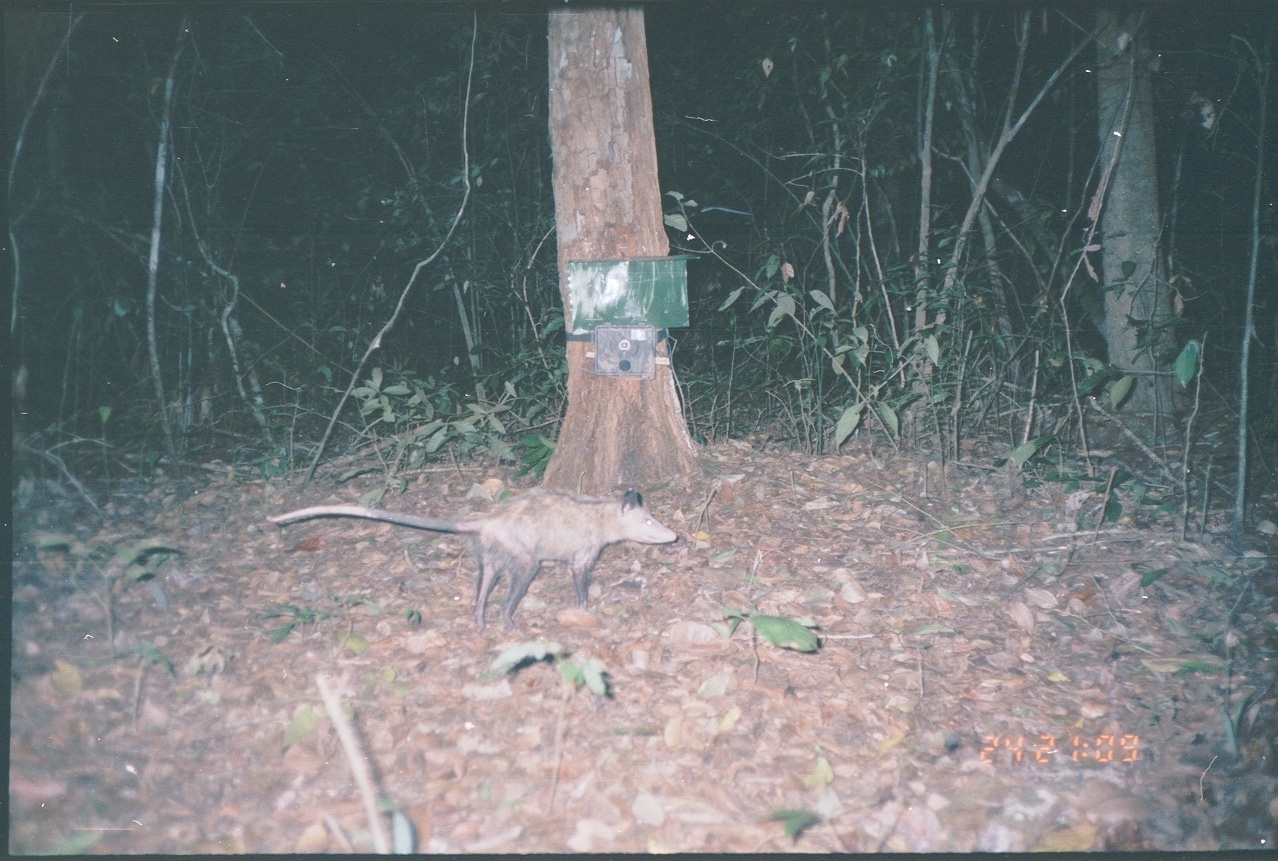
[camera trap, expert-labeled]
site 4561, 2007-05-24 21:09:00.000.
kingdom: Animalia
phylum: Chordata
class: Mammalia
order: Didelphimorphia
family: Didelphidae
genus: Didelphis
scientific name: Didelphis virginiana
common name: virginia opossum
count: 1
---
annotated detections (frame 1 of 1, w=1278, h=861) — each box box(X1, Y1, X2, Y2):
didelphis virginiana: box(265, 485, 678, 632)